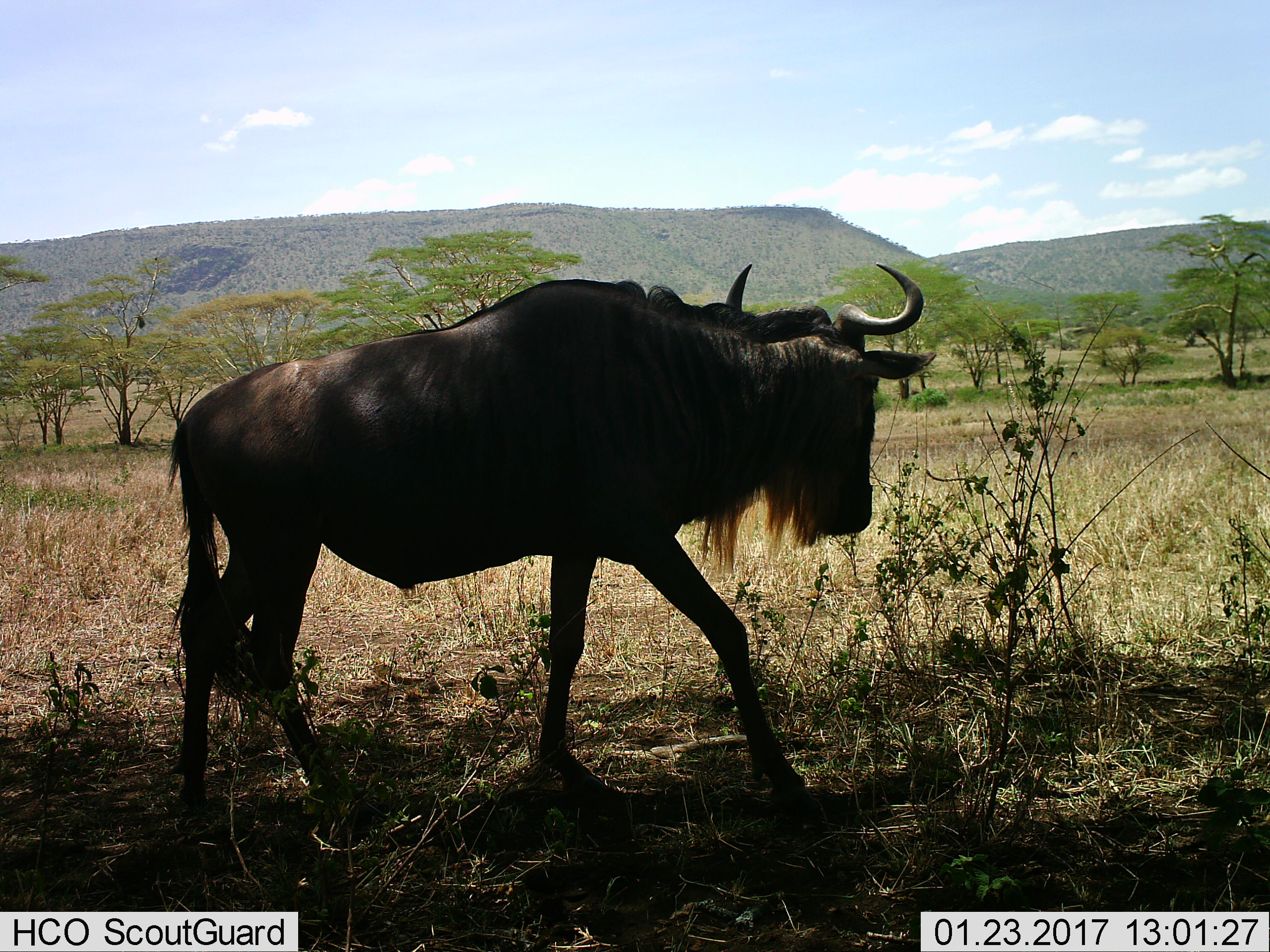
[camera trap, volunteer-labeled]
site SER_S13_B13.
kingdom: Animalia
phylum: Chordata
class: Mammalia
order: Artiodactyla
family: Bovidae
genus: Connochaetes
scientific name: Connochaetes taurinus taurinus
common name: blue wildebeest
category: wildebeestblue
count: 1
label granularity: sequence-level